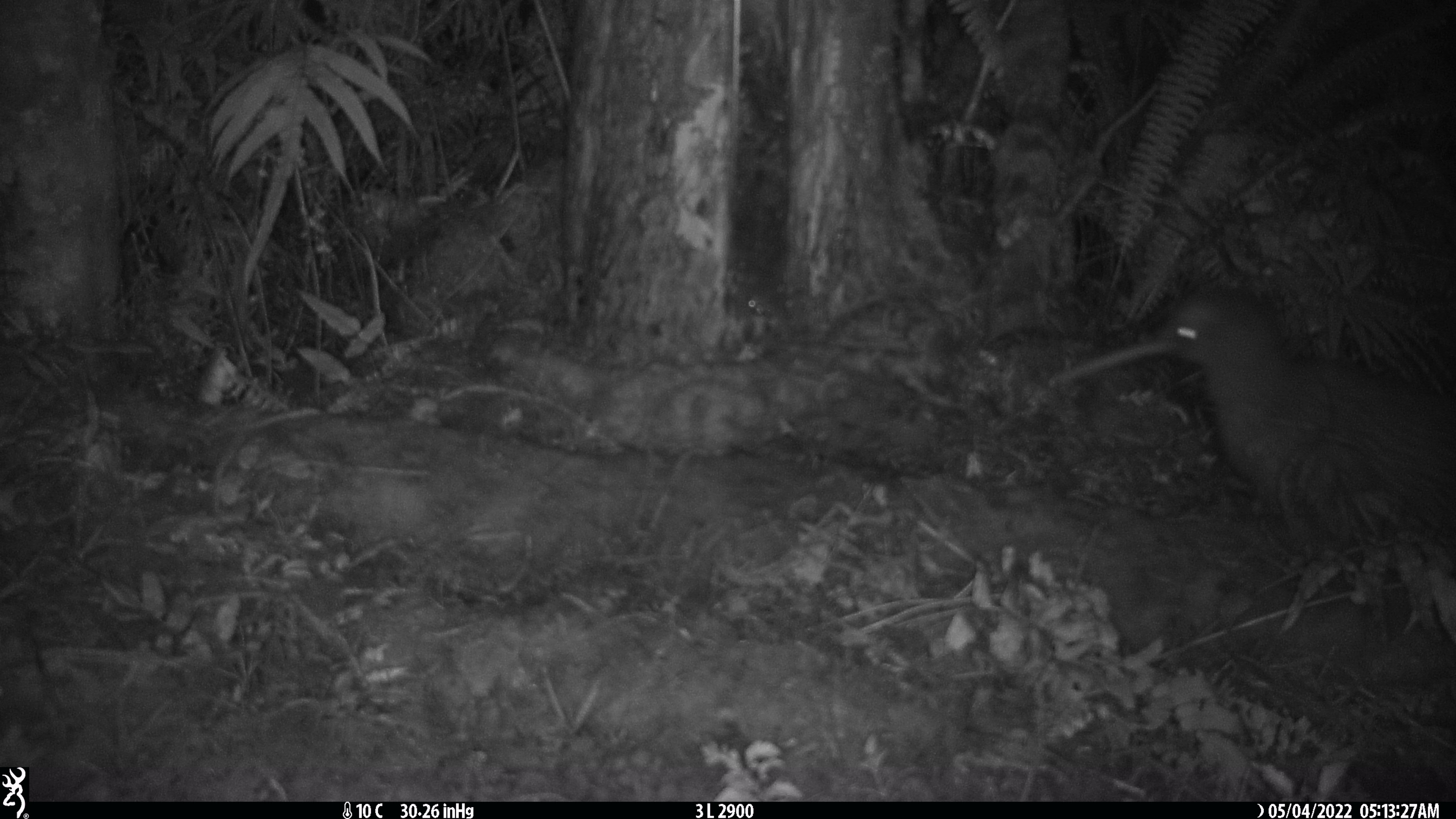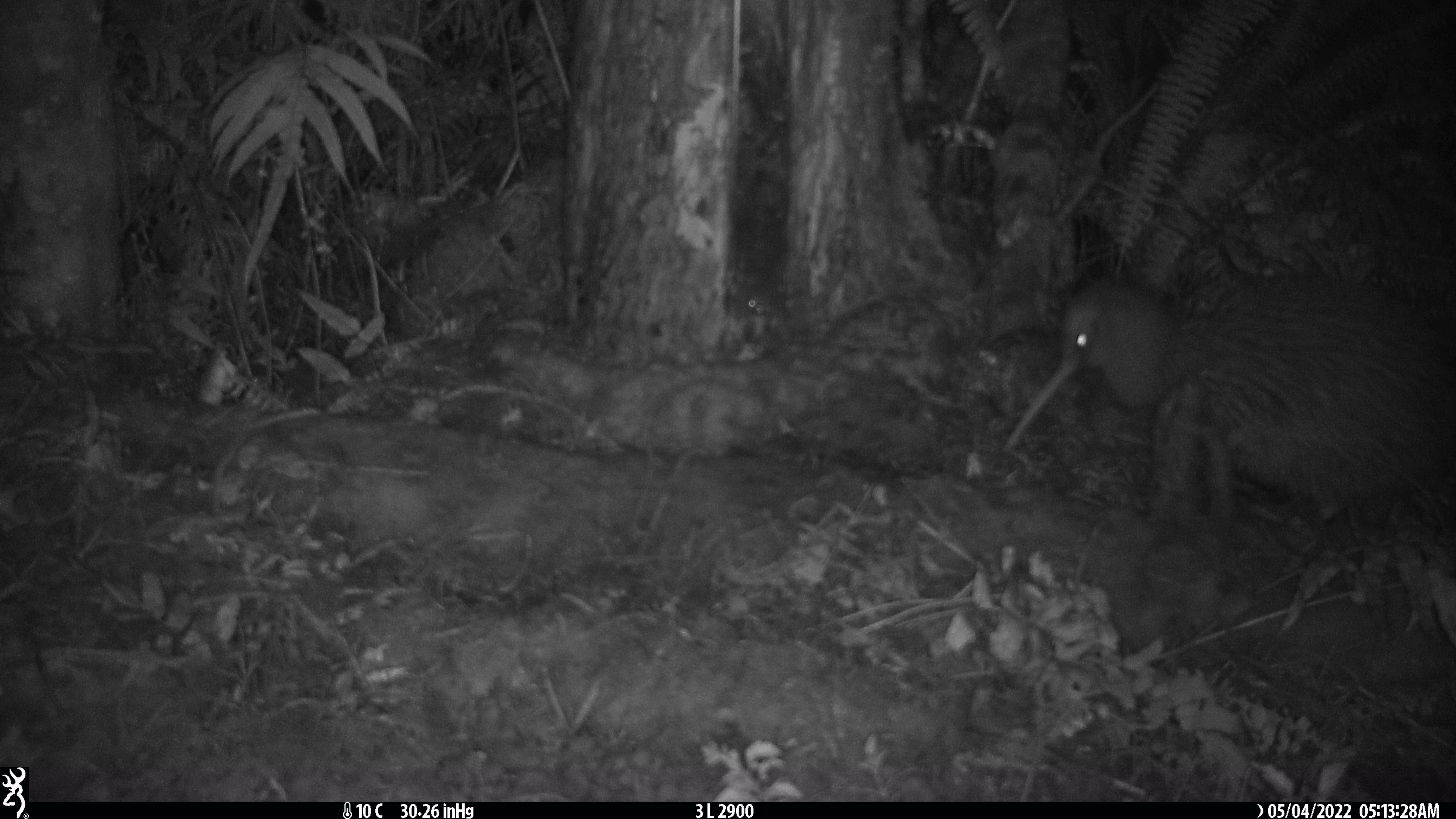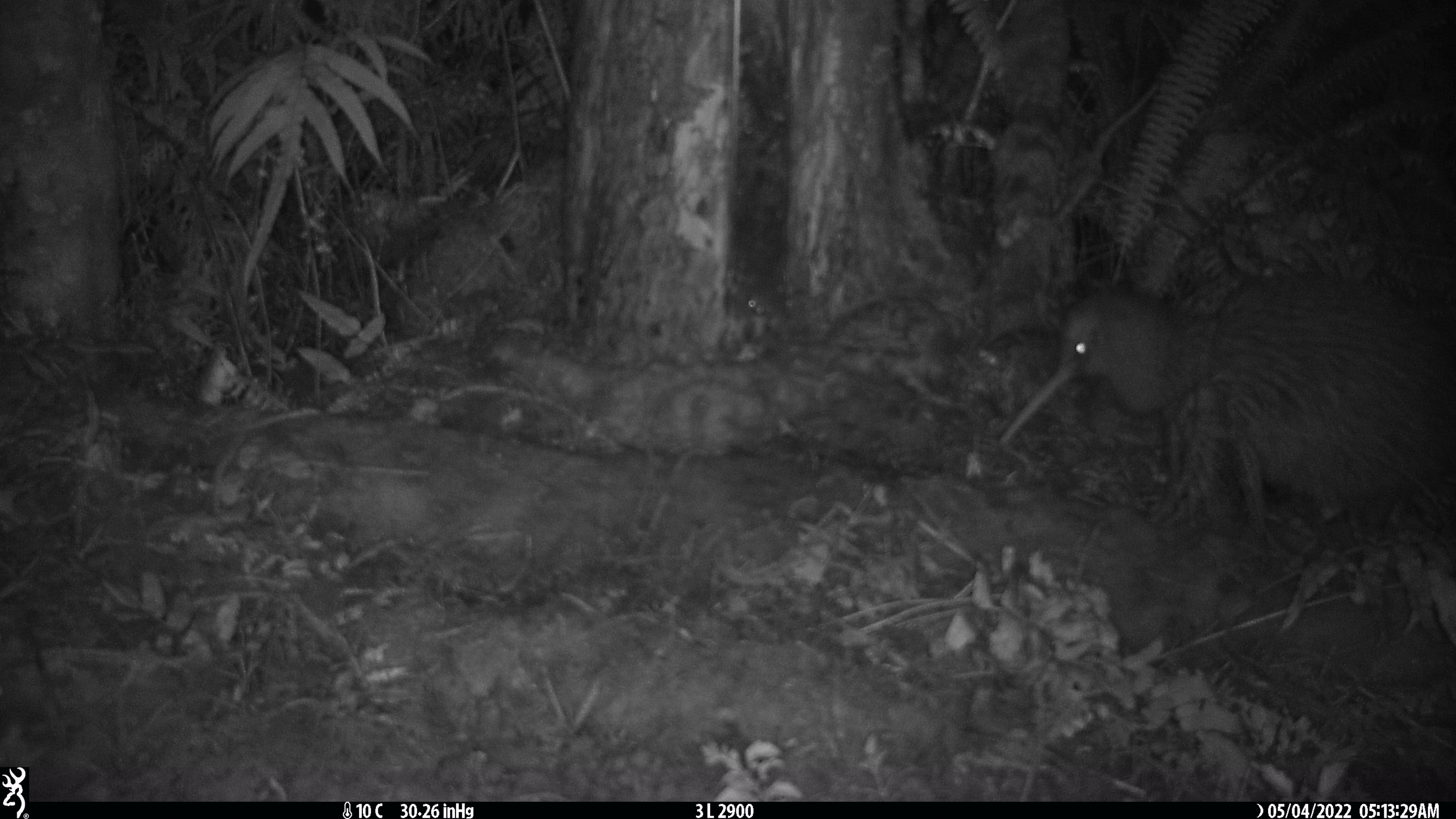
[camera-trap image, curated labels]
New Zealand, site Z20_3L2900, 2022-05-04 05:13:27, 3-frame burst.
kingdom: Animalia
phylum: Chordata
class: Aves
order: Apterygiformes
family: Apterygidae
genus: Apteryx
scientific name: Apteryx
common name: kiwi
Kiwi (Apteryx).